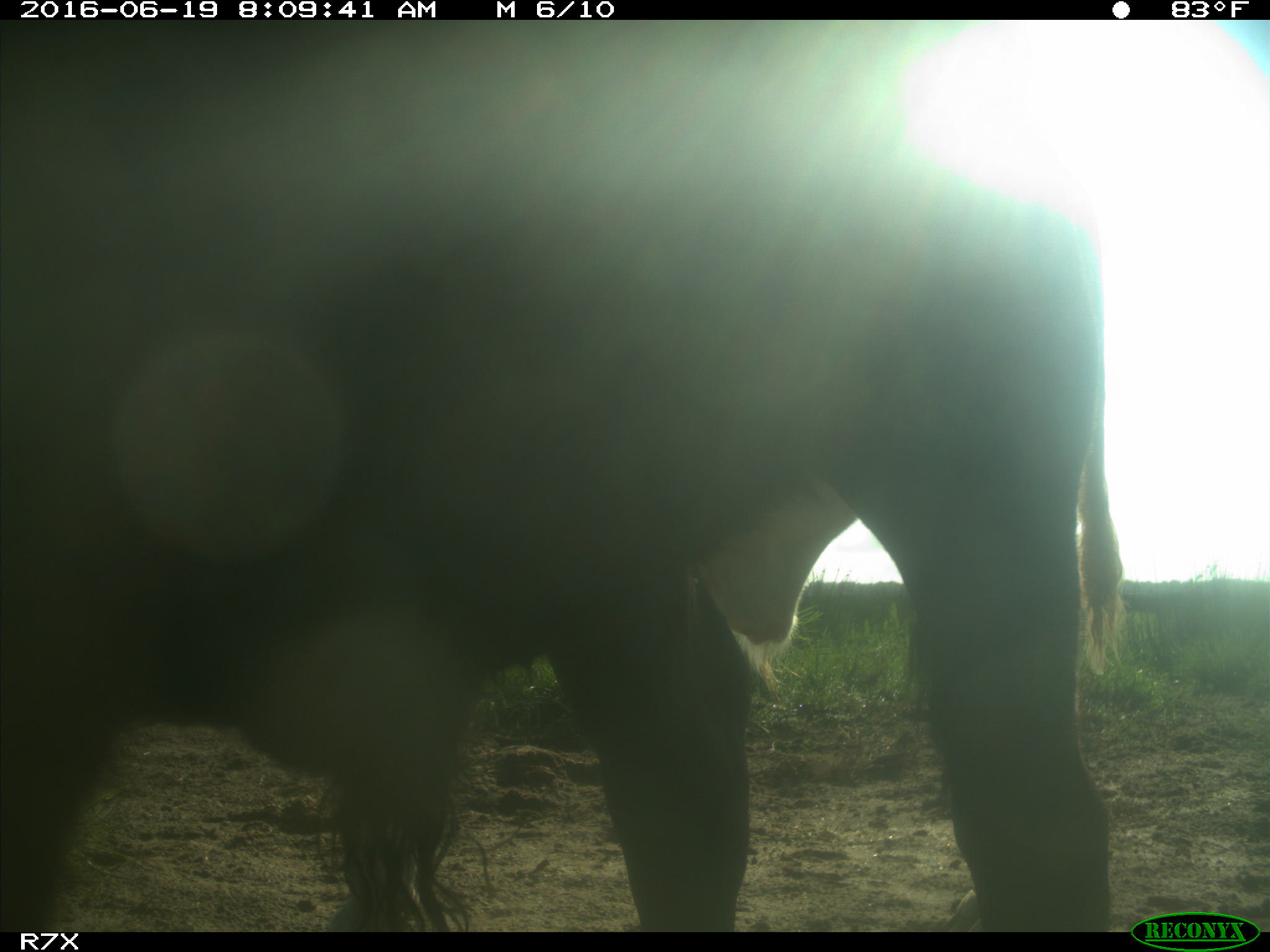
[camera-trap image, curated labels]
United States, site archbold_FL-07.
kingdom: Animalia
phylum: Chordata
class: Mammalia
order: Artiodactyla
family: Bovidae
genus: Bos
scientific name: Bos taurus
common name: domestic cow